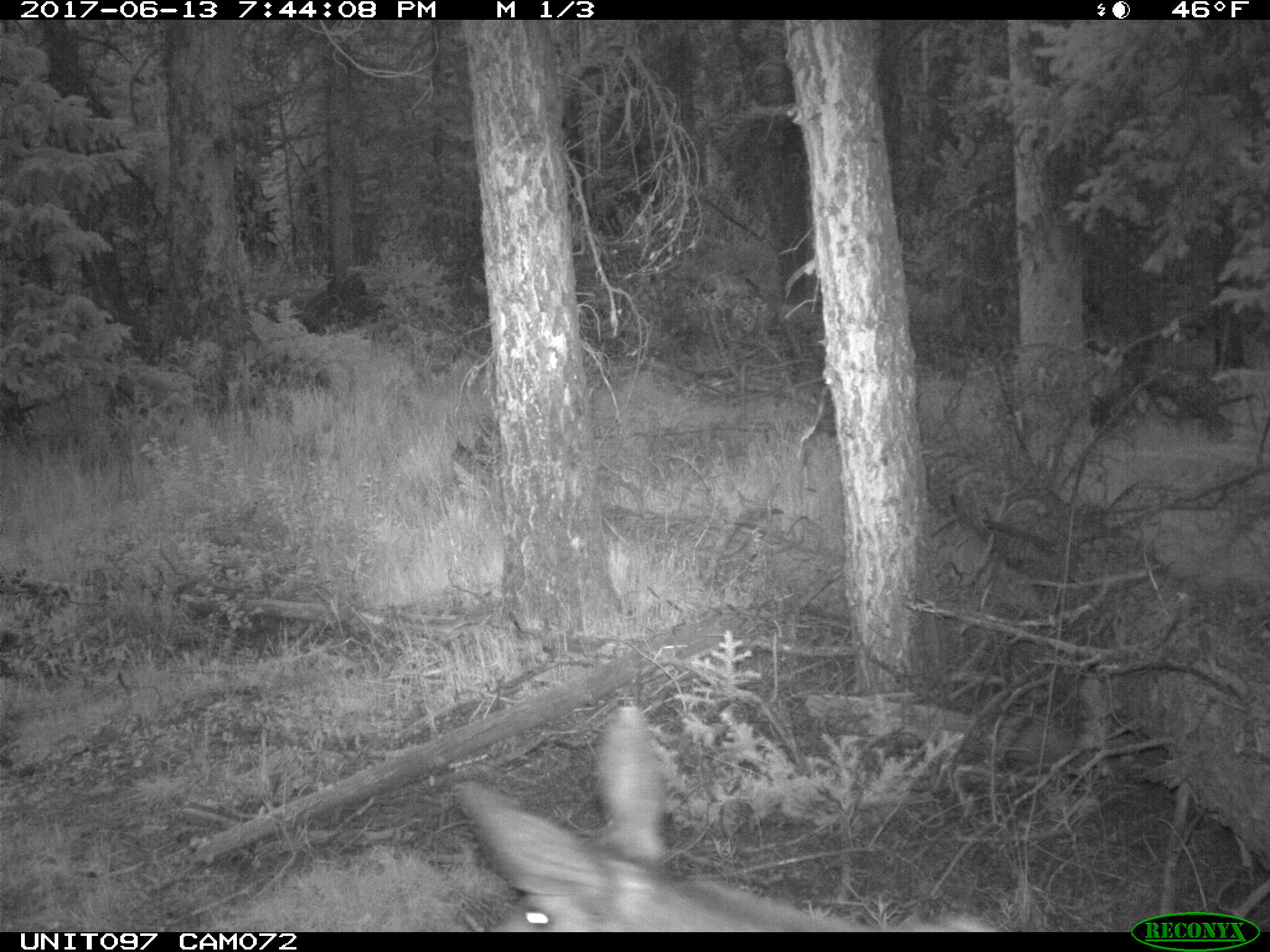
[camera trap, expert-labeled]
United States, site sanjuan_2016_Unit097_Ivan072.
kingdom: Animalia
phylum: Chordata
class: Mammalia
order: Artiodactyla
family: Cervidae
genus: Odocoileus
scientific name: Odocoileus hemionus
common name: mule deer